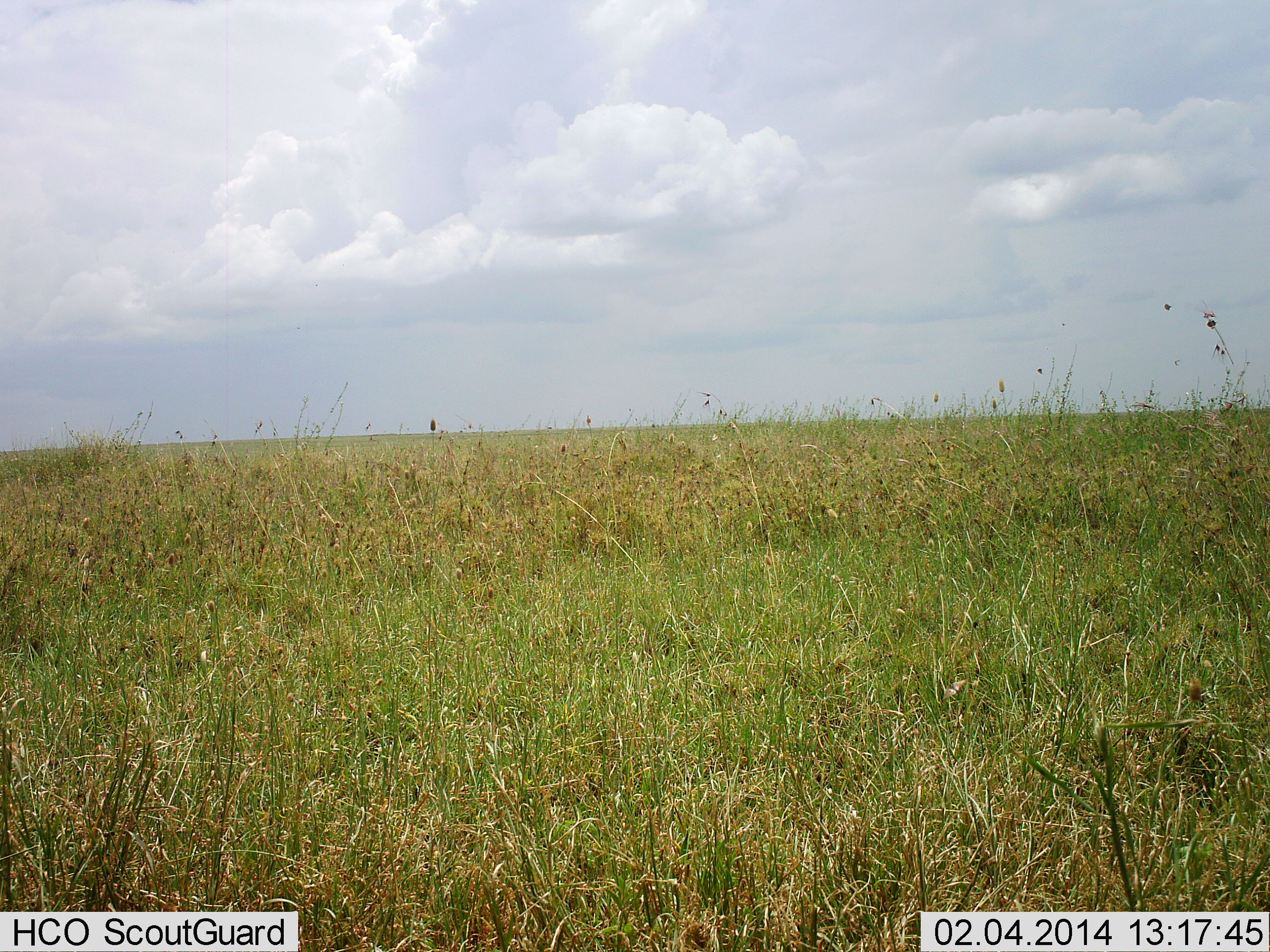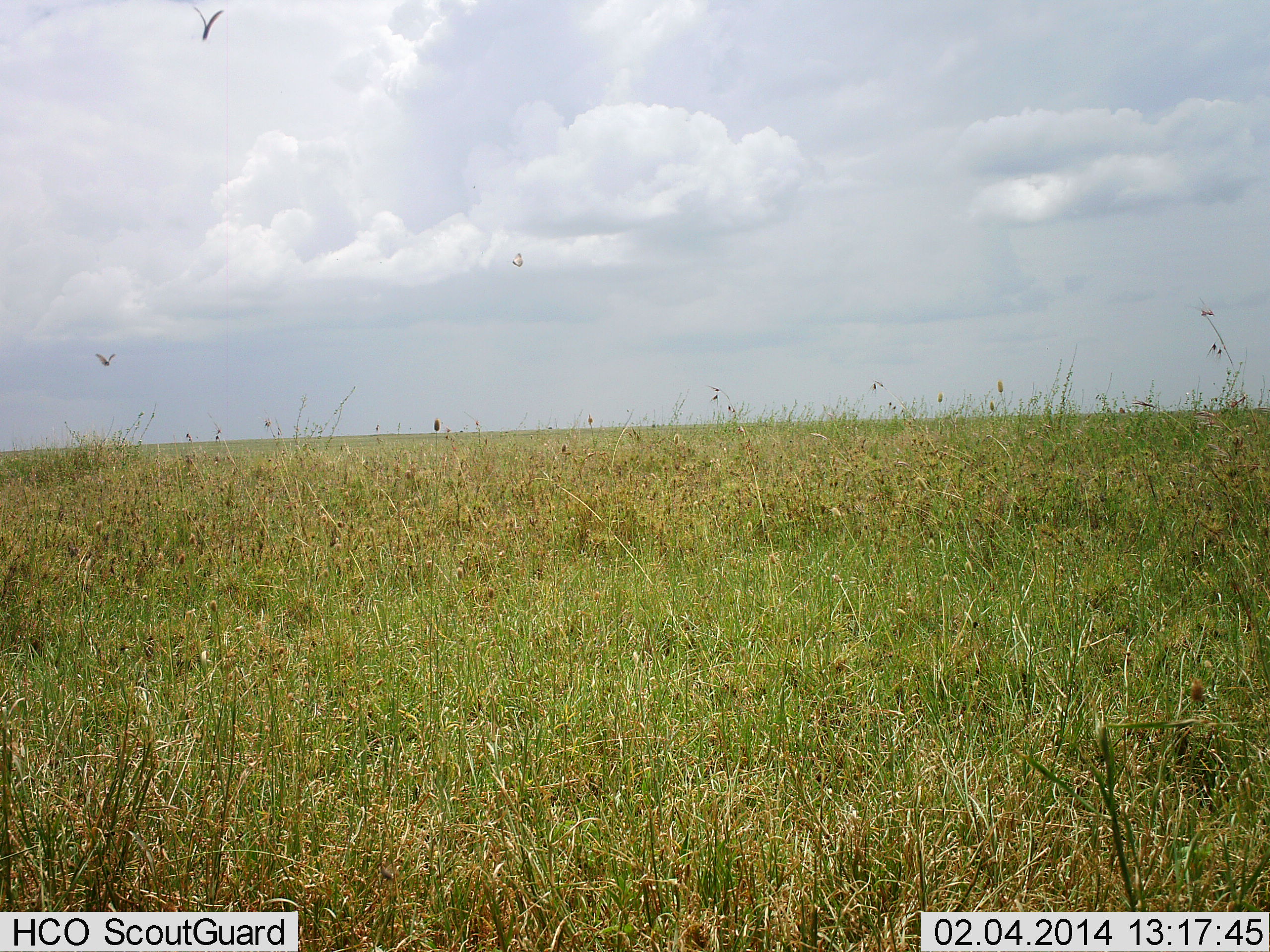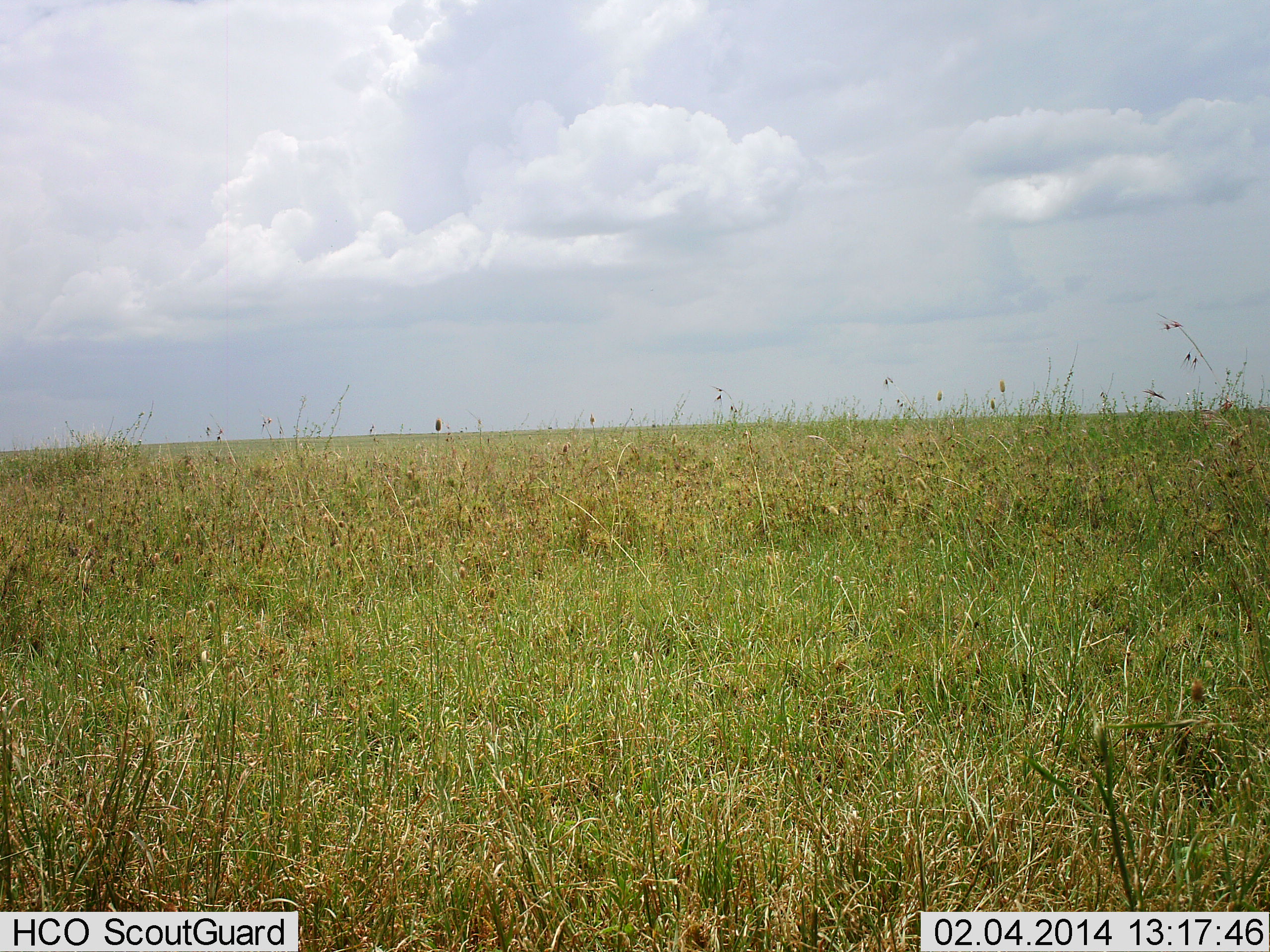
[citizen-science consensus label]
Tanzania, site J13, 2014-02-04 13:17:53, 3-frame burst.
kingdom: Animalia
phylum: Chordata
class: Aves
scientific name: Aves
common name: bird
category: otherbird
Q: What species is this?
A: Otherbird (bird) (Aves).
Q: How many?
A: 2.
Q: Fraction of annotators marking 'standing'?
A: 0%.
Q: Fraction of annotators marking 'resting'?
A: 0%.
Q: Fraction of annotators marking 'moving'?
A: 100%.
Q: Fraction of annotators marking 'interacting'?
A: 0%.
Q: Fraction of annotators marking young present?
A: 0%.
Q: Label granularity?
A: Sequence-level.